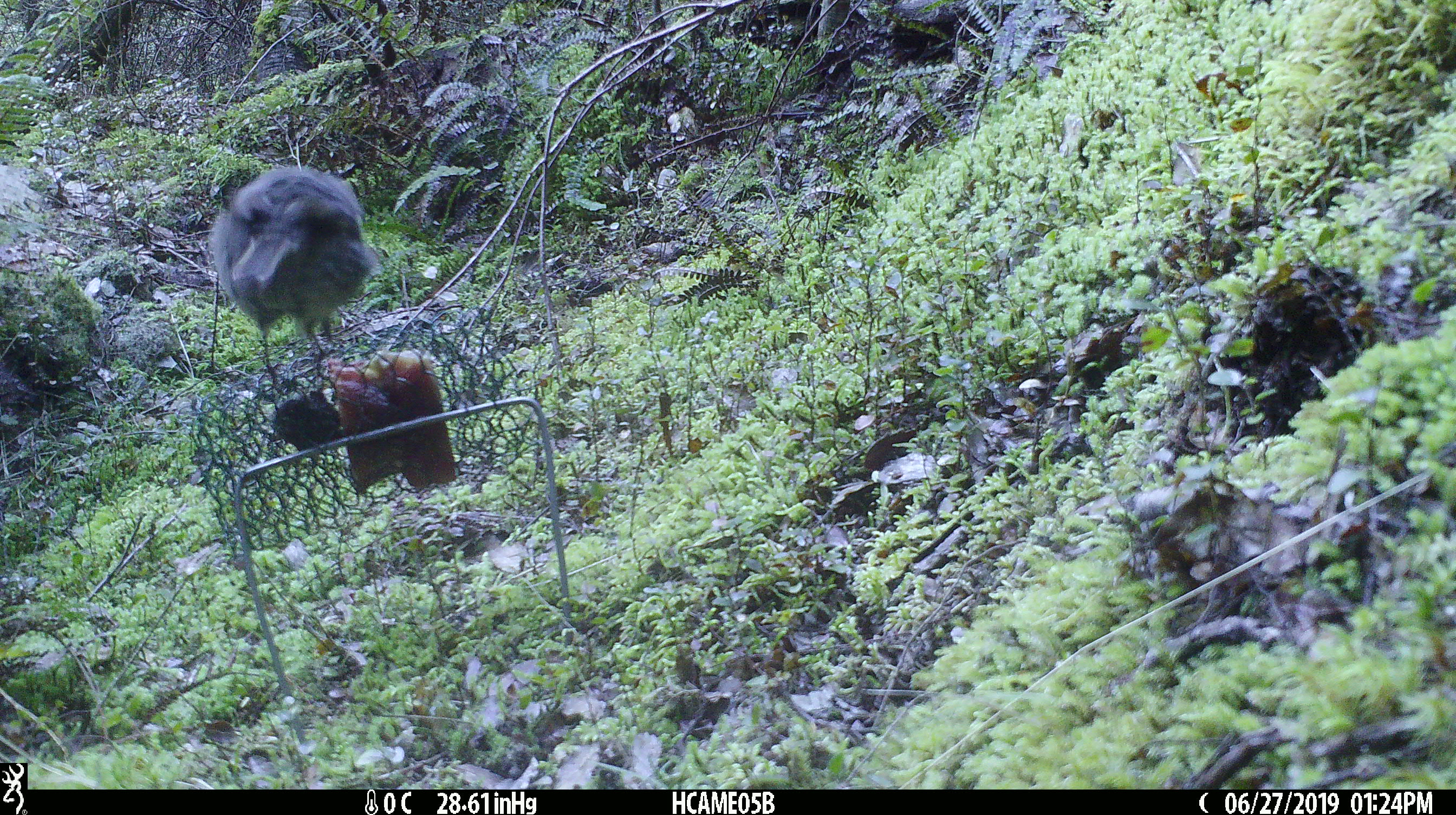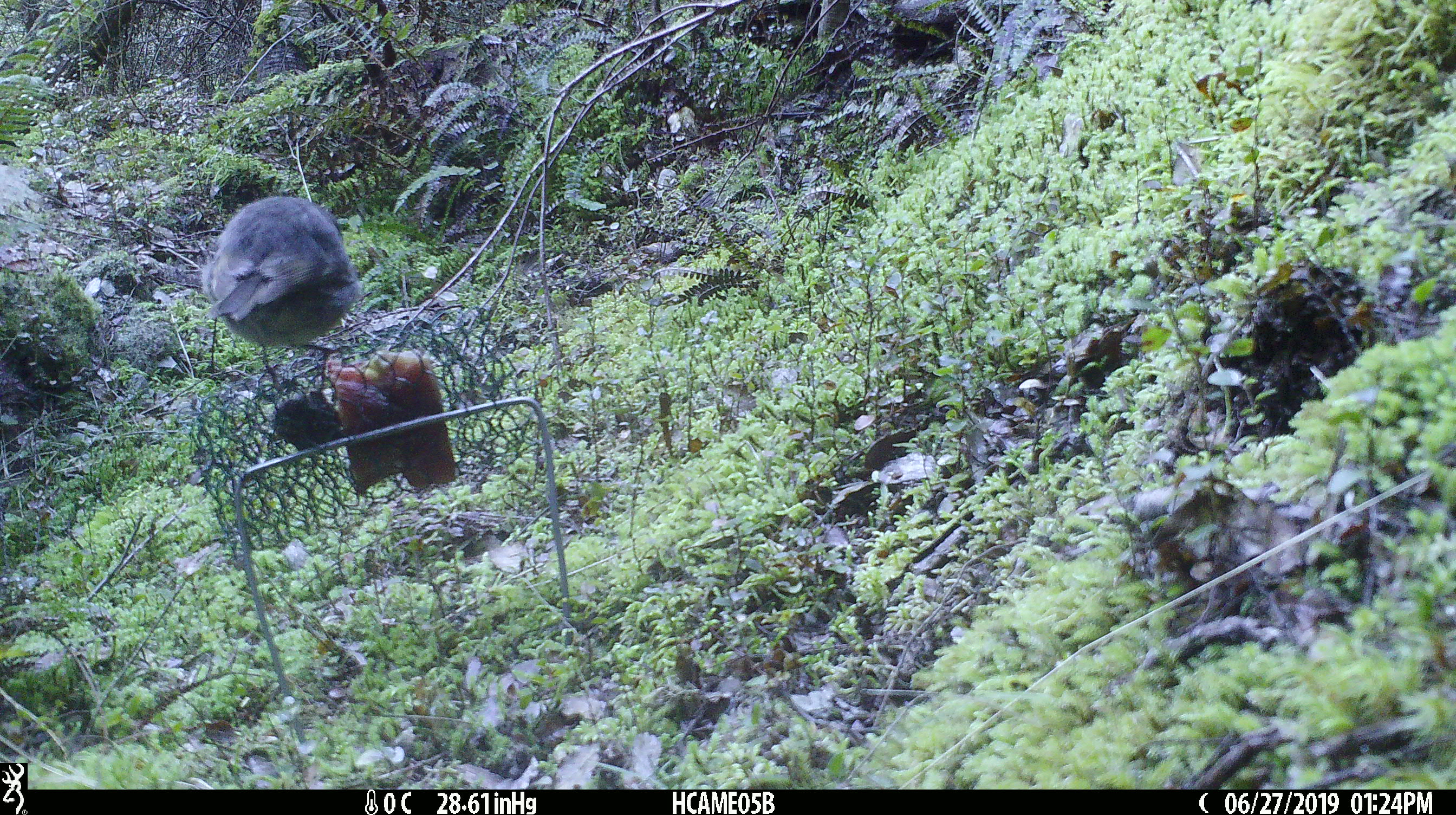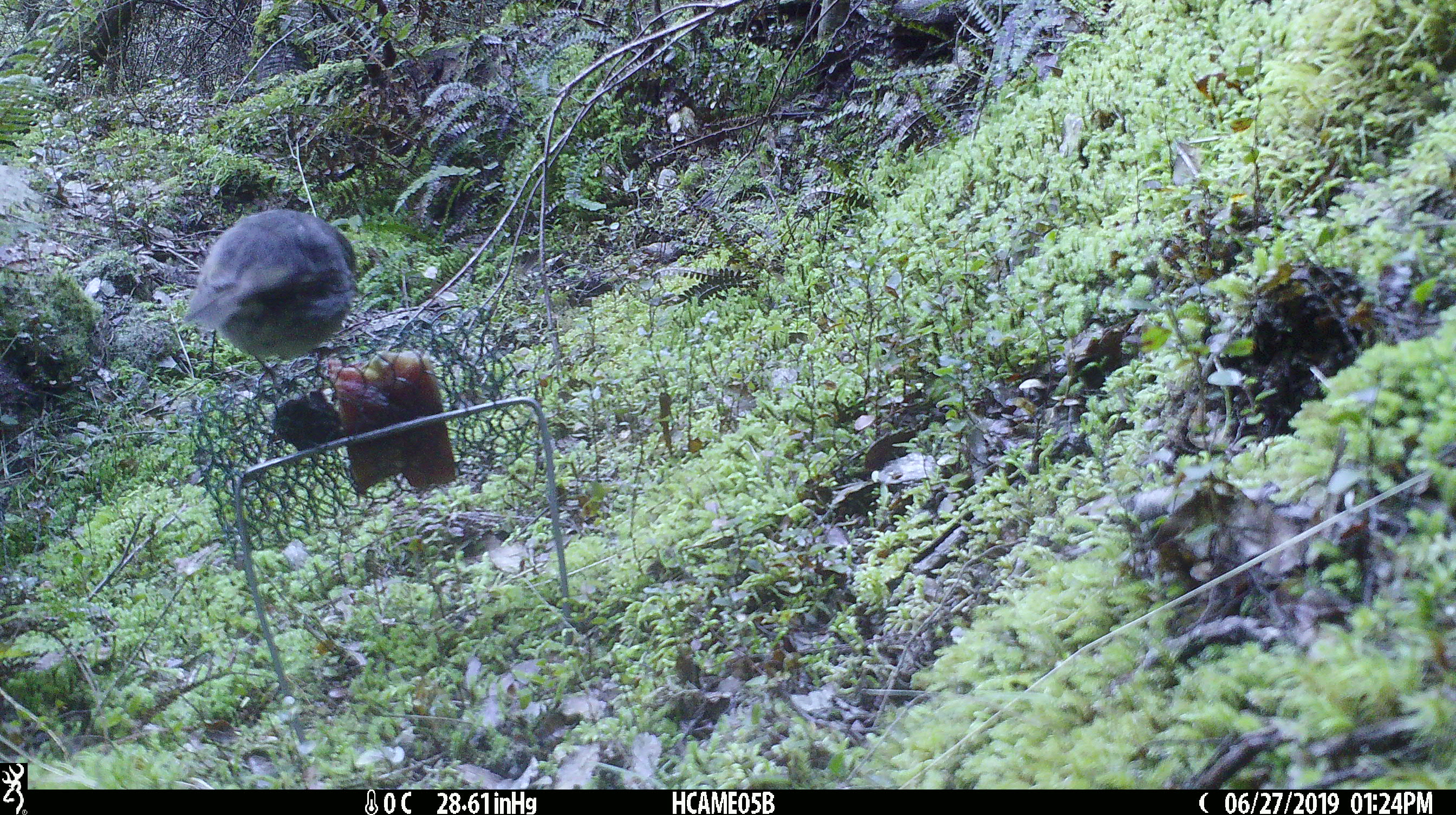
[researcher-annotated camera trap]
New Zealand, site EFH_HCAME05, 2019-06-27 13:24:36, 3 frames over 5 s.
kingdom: Animalia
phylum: Chordata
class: Aves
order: Passeriformes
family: Petroicidae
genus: Petroica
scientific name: Petroica australis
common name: new zealand robin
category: robin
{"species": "robin (new zealand robin) (Petroica australis)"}